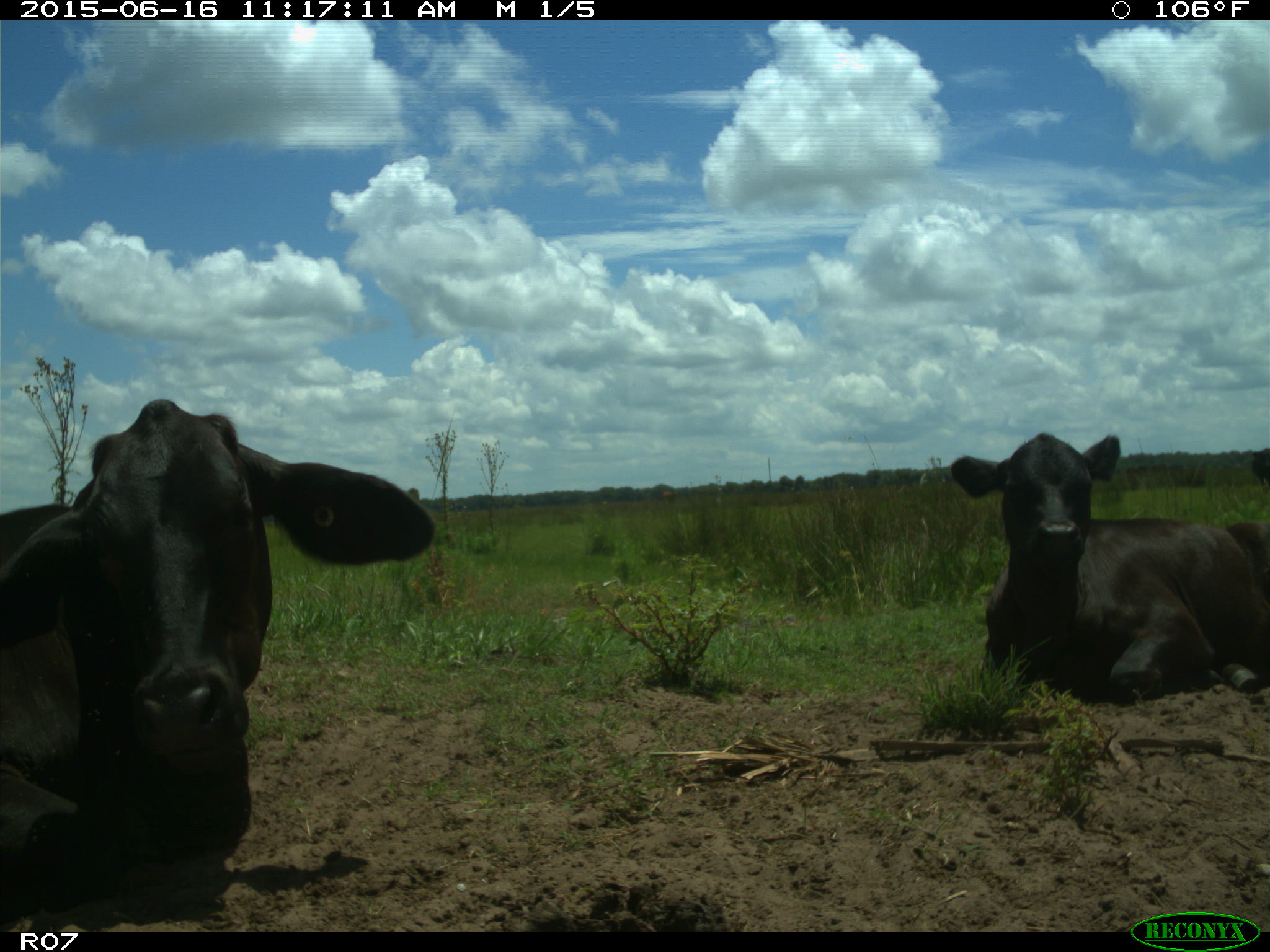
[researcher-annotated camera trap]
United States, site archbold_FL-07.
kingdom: Animalia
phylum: Chordata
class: Mammalia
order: Artiodactyla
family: Bovidae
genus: Bos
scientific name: Bos taurus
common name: domestic cow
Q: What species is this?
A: Bos taurus (domestic cow).